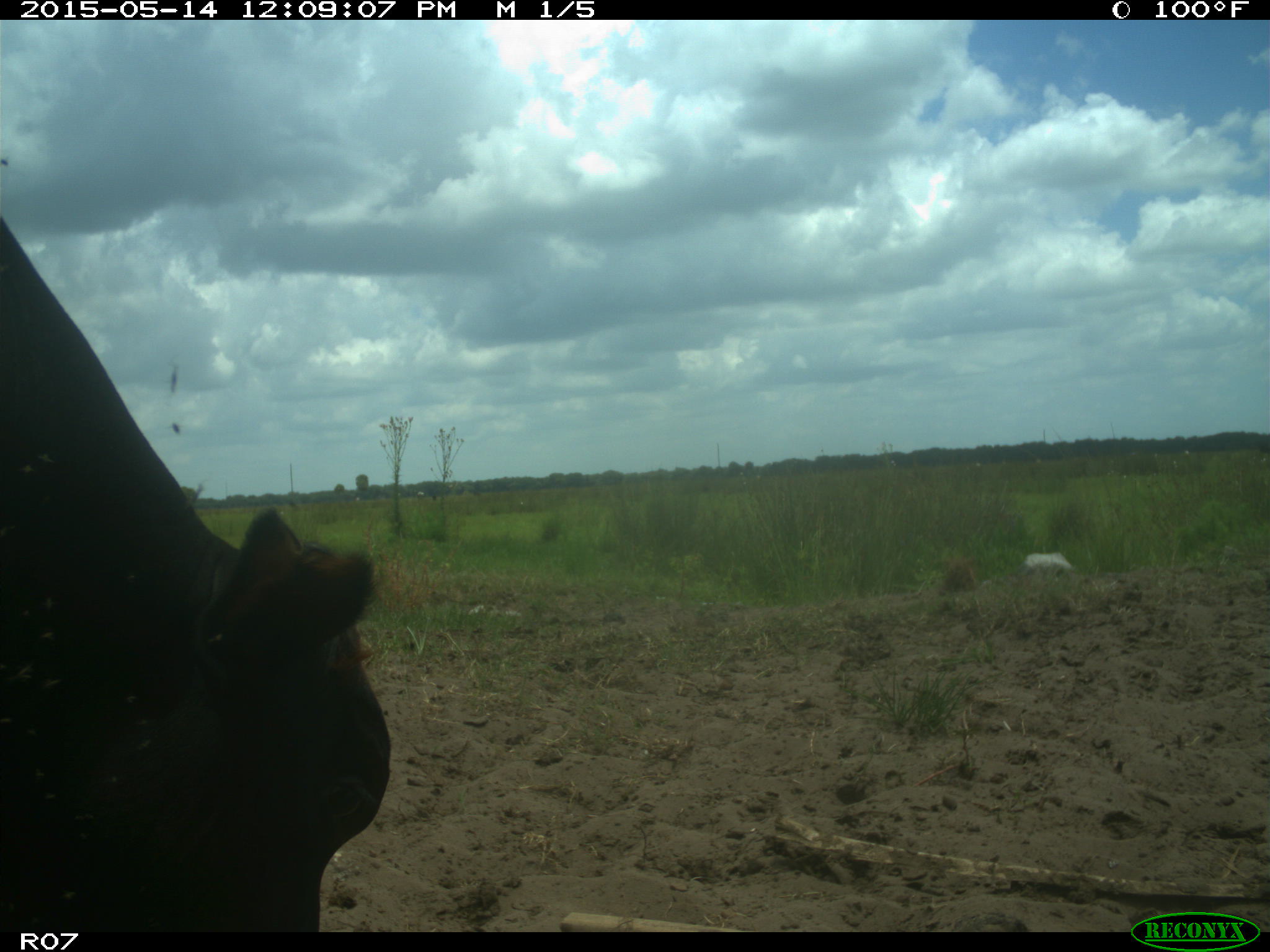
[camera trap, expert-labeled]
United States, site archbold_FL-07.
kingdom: Animalia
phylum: Chordata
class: Mammalia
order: Artiodactyla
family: Bovidae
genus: Bos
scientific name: Bos taurus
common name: domestic cow